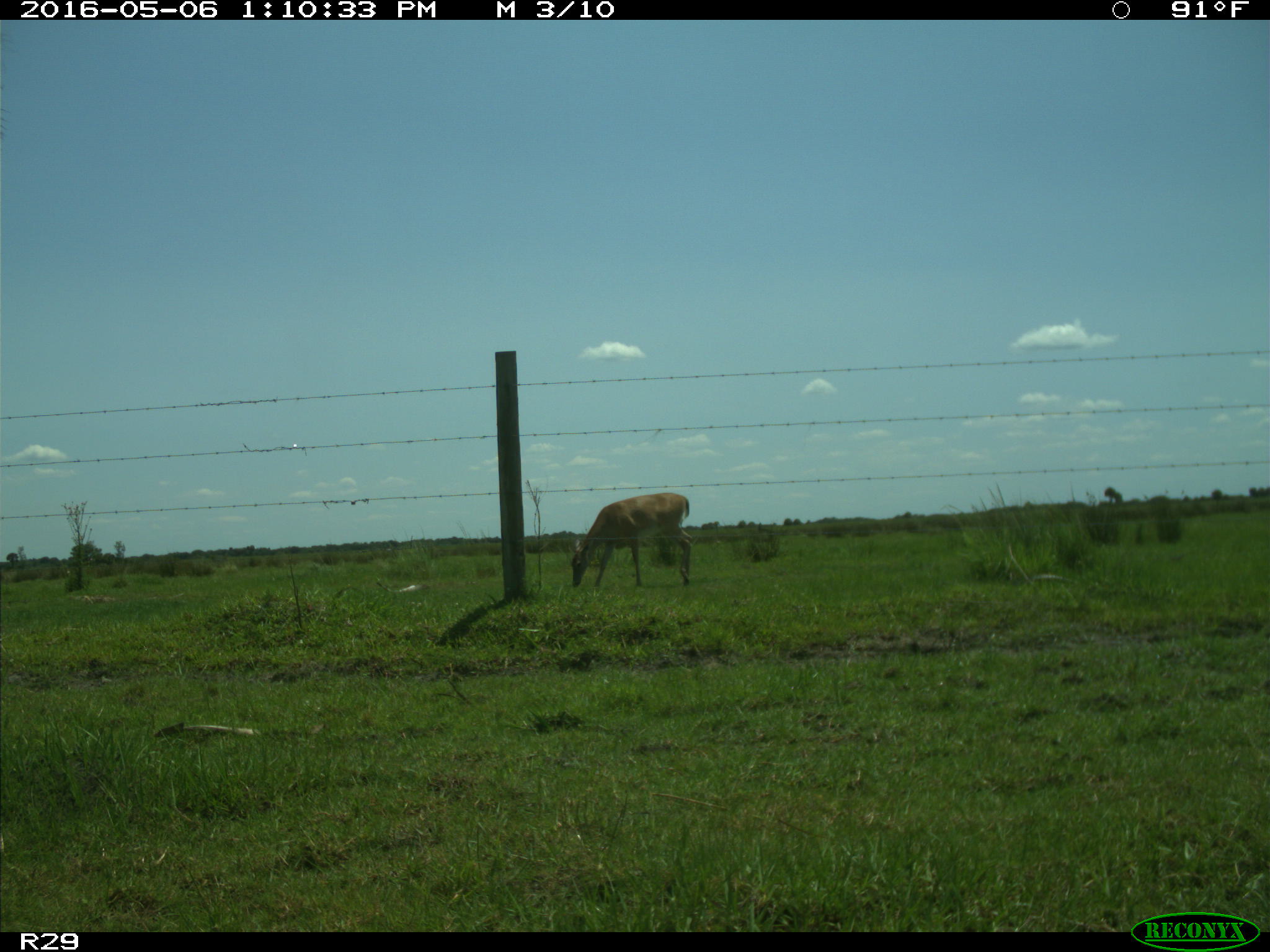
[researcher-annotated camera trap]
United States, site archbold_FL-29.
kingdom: Animalia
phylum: Chordata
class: Mammalia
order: Artiodactyla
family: Cervidae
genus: Odocoileus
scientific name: Odocoileus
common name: deer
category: unidentified deer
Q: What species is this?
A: Unidentified deer (deer) (Odocoileus).